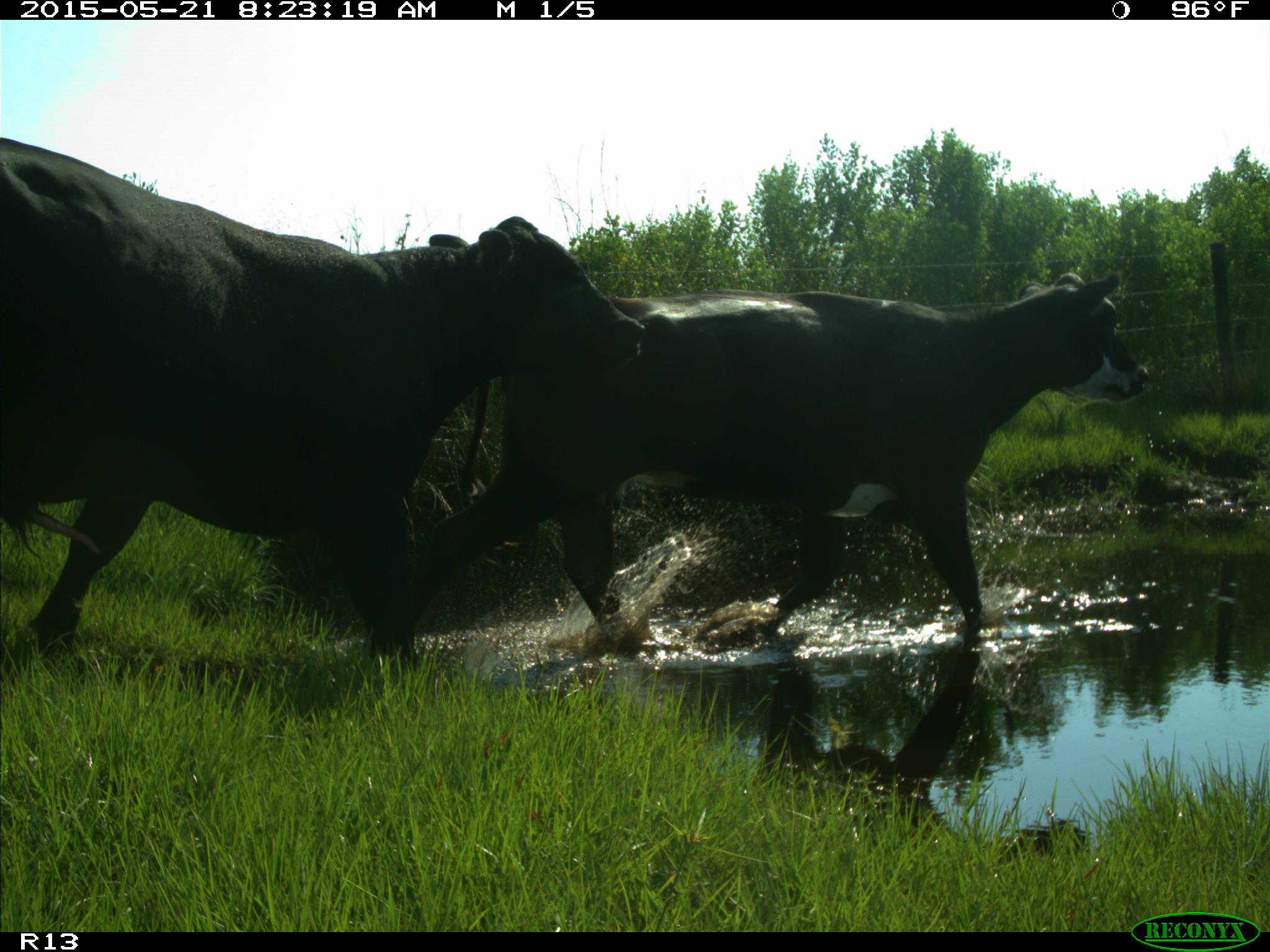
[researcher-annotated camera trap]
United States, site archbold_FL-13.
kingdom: Animalia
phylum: Chordata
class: Mammalia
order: Artiodactyla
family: Bovidae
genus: Bos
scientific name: Bos taurus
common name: domestic cow